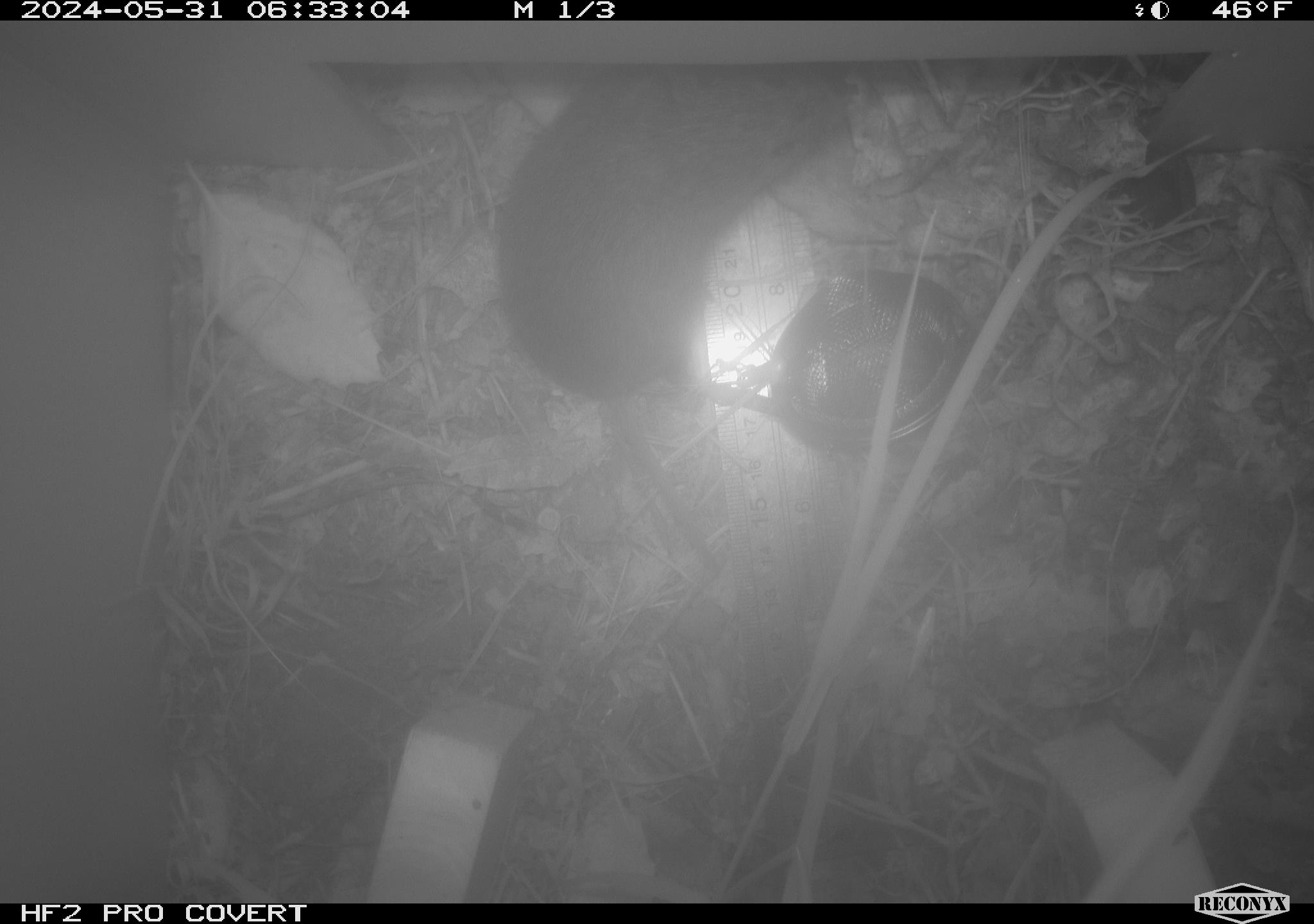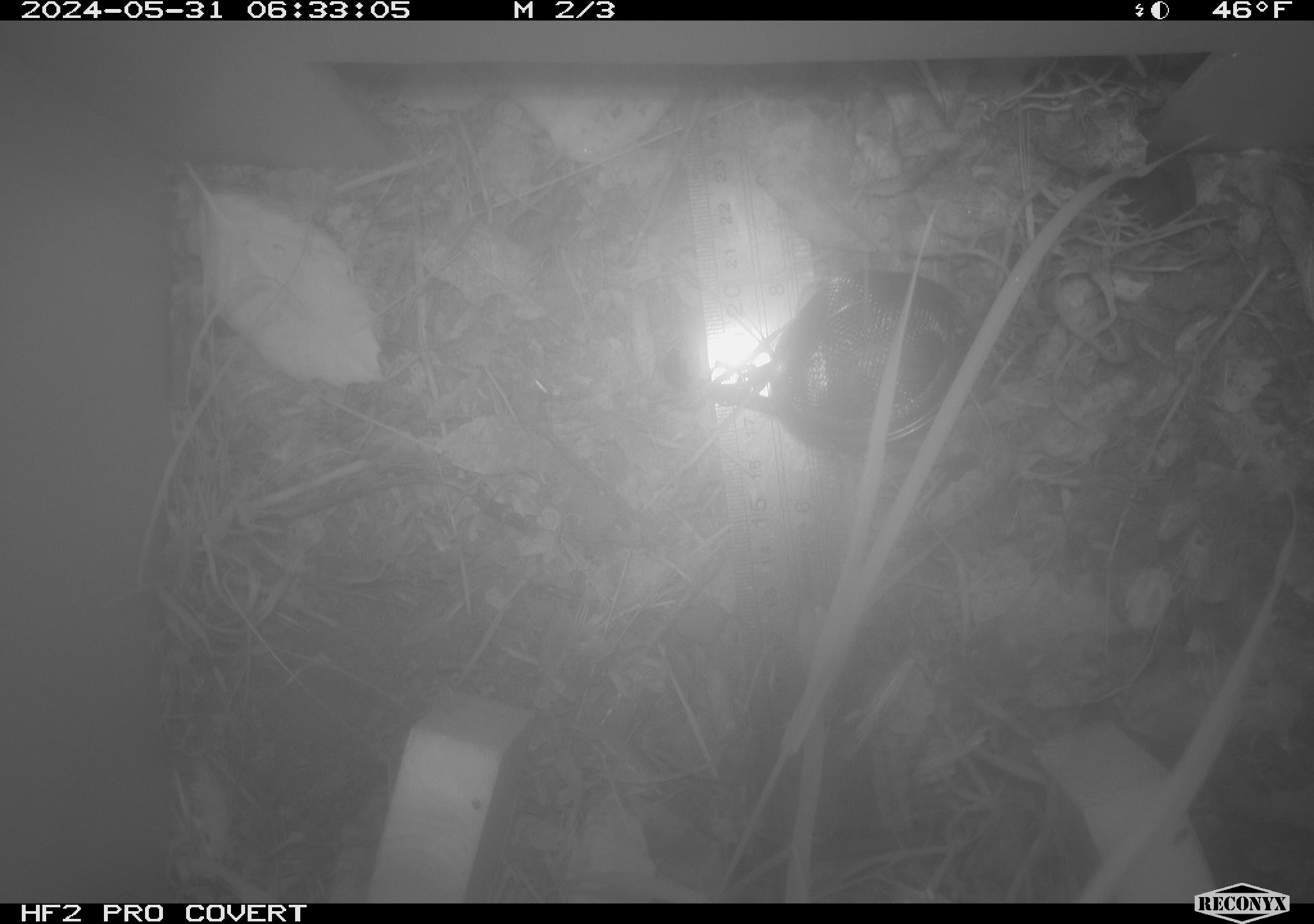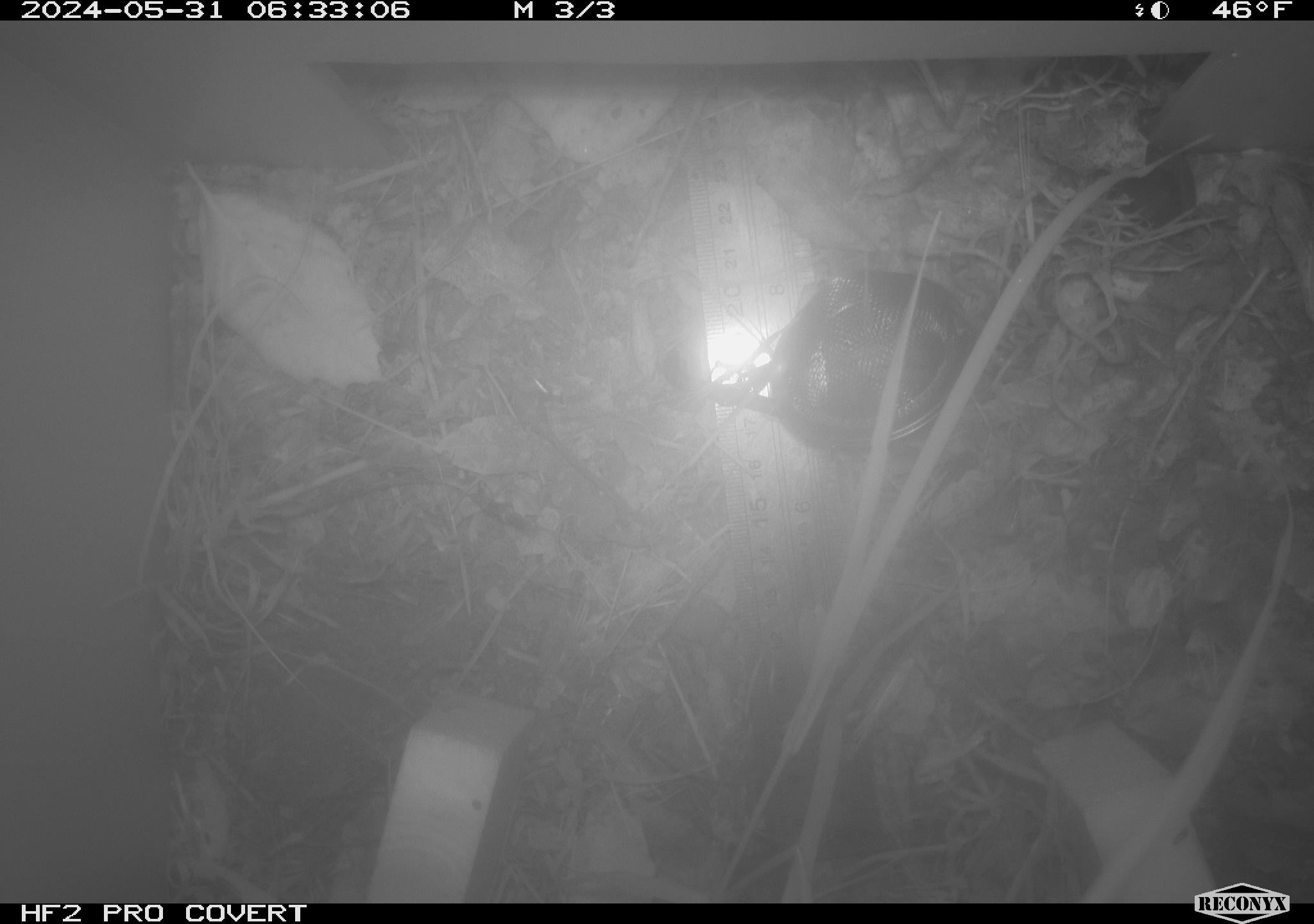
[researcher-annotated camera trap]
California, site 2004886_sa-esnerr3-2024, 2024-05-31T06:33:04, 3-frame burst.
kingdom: Animalia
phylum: Chordata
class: Mammalia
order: Rodentia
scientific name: Rodentia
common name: rodent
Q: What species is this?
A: Rodent (Rodentia).